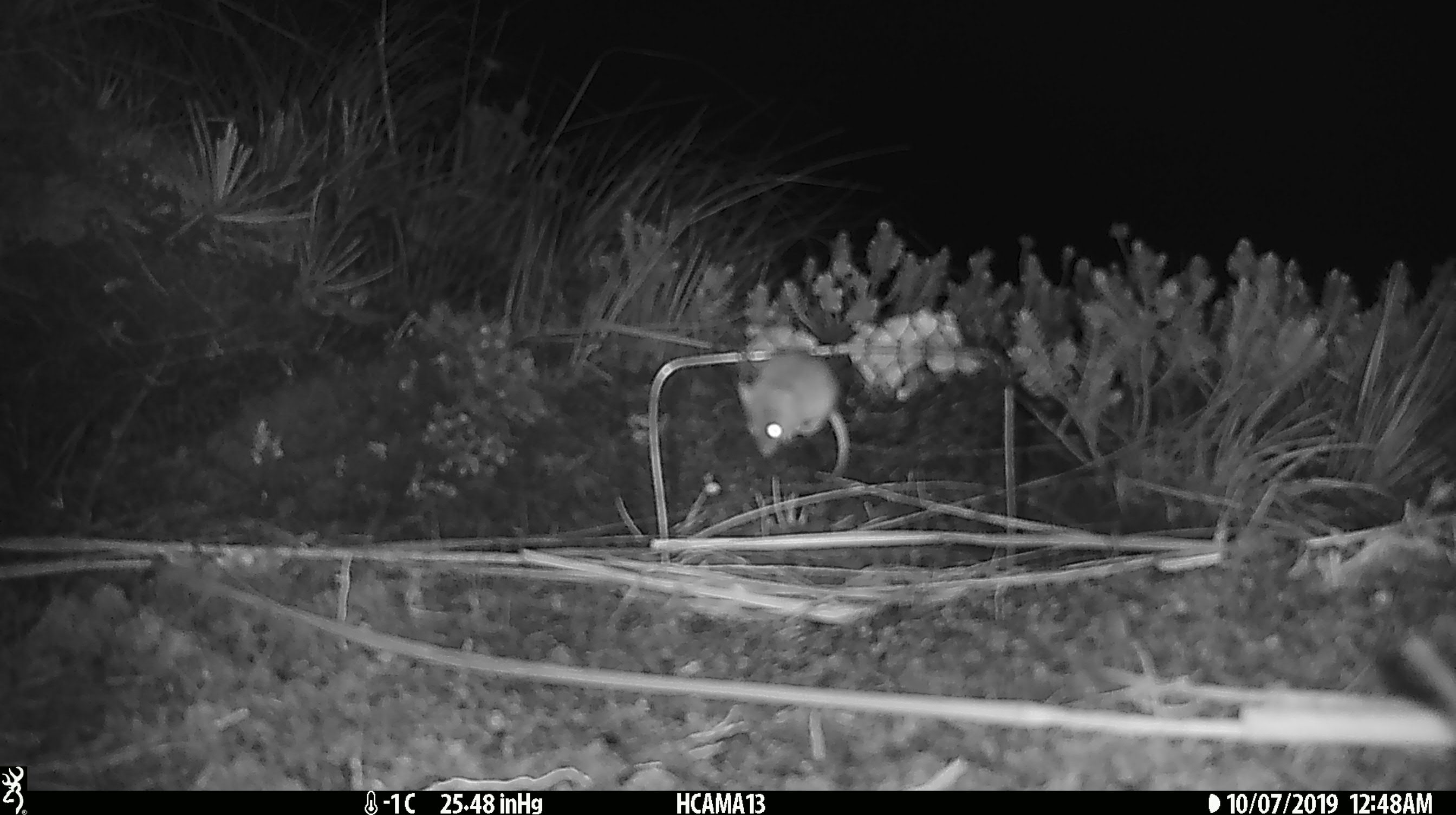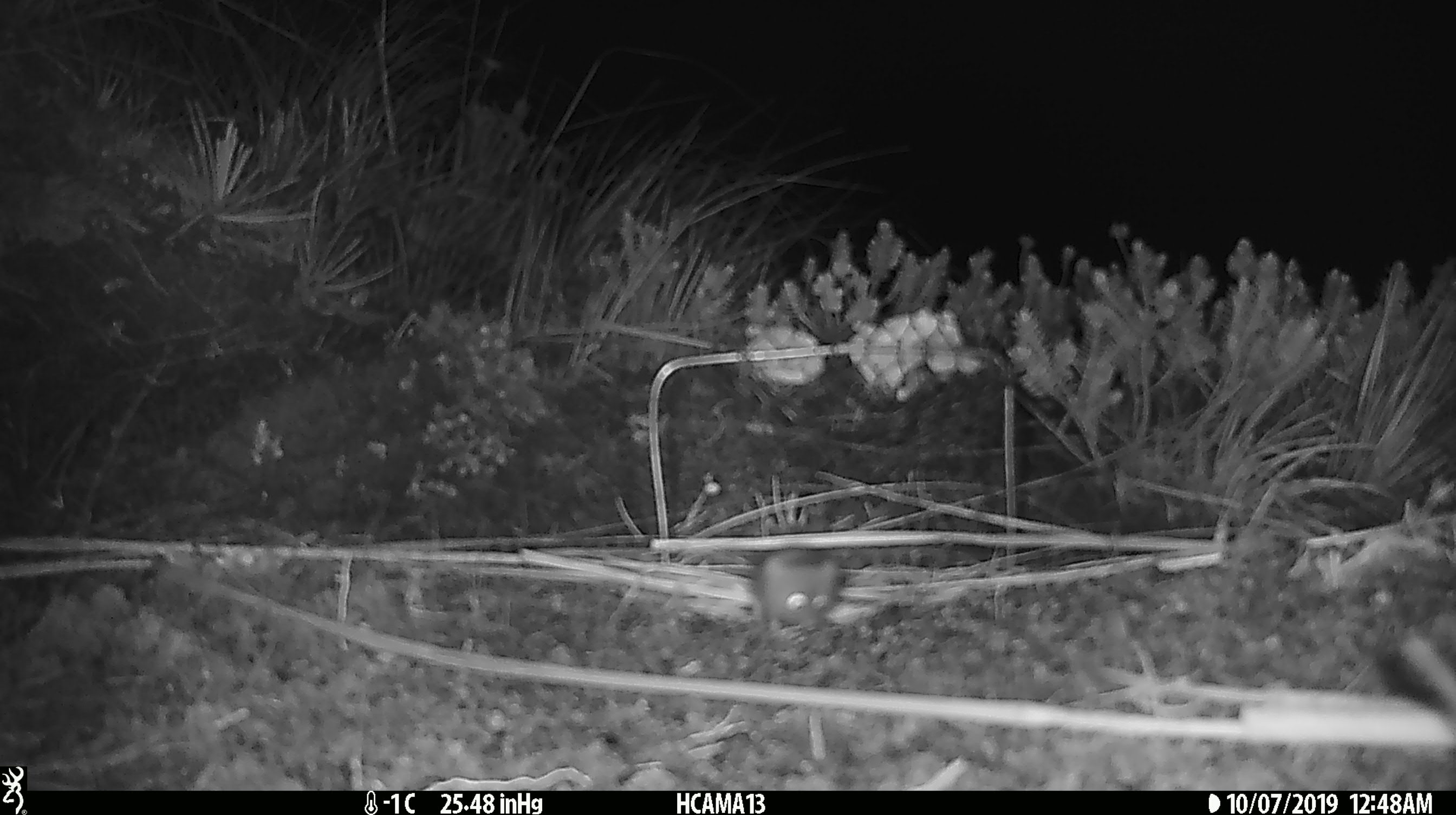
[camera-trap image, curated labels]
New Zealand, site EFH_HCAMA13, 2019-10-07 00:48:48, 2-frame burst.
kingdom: Animalia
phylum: Chordata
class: Mammalia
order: Rodentia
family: Muridae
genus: Mus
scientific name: Mus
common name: mouse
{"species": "mouse (Mus)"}